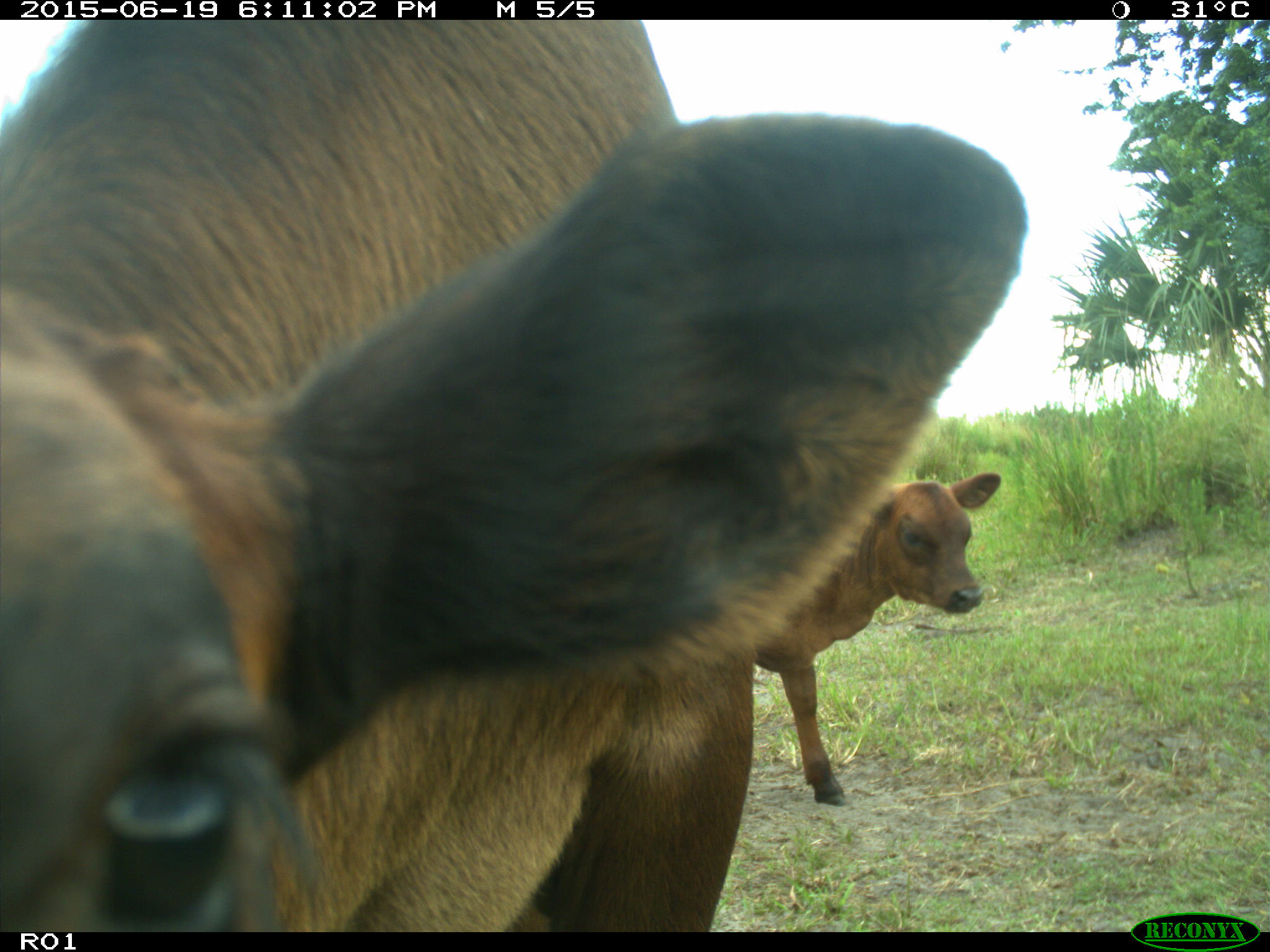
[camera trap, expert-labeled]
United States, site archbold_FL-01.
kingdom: Animalia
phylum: Chordata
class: Mammalia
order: Artiodactyla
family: Bovidae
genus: Bos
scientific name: Bos taurus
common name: domestic cow